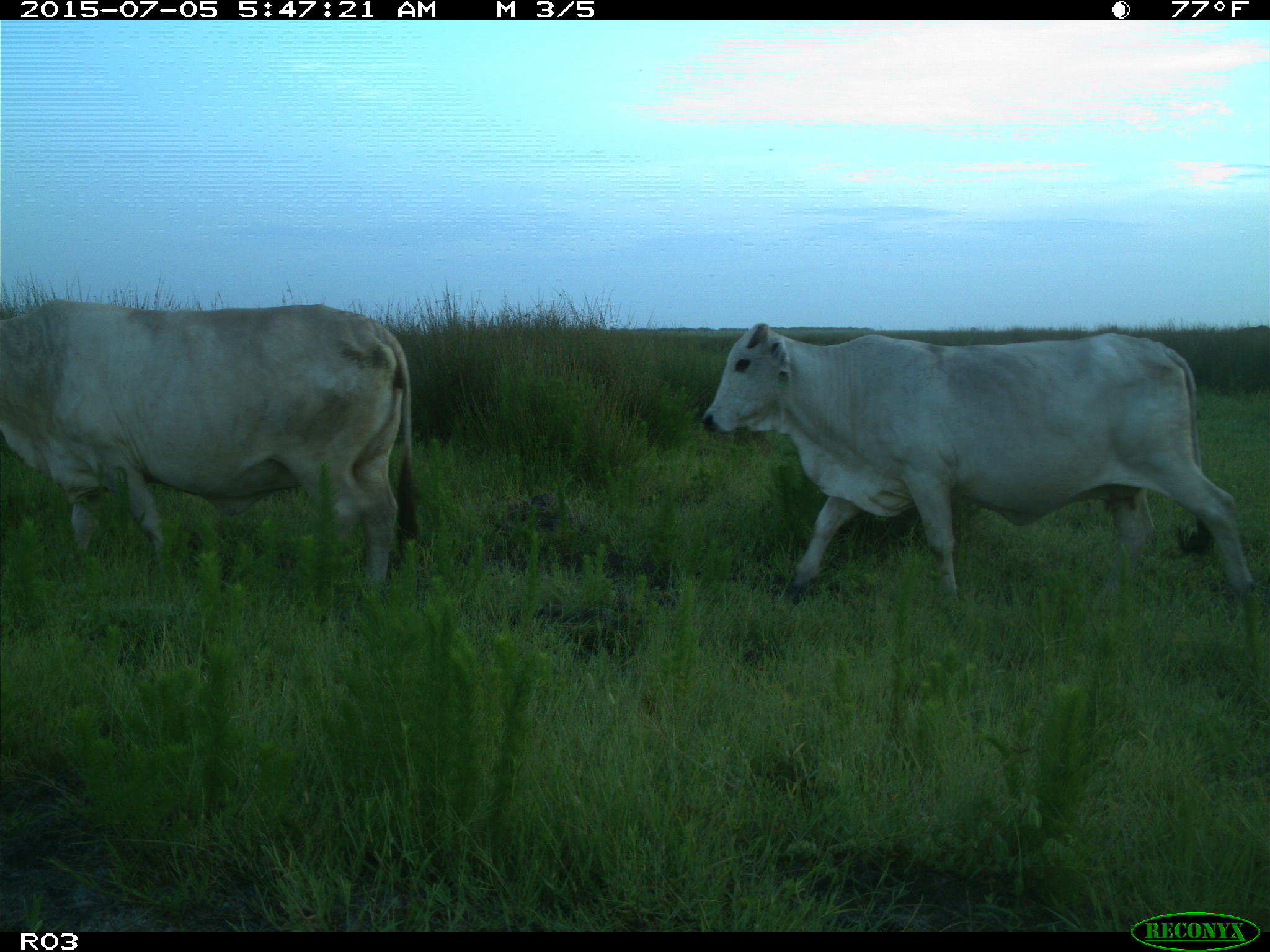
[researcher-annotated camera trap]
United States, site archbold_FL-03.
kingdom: Animalia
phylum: Chordata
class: Mammalia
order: Artiodactyla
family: Bovidae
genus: Bos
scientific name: Bos taurus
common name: domestic cow